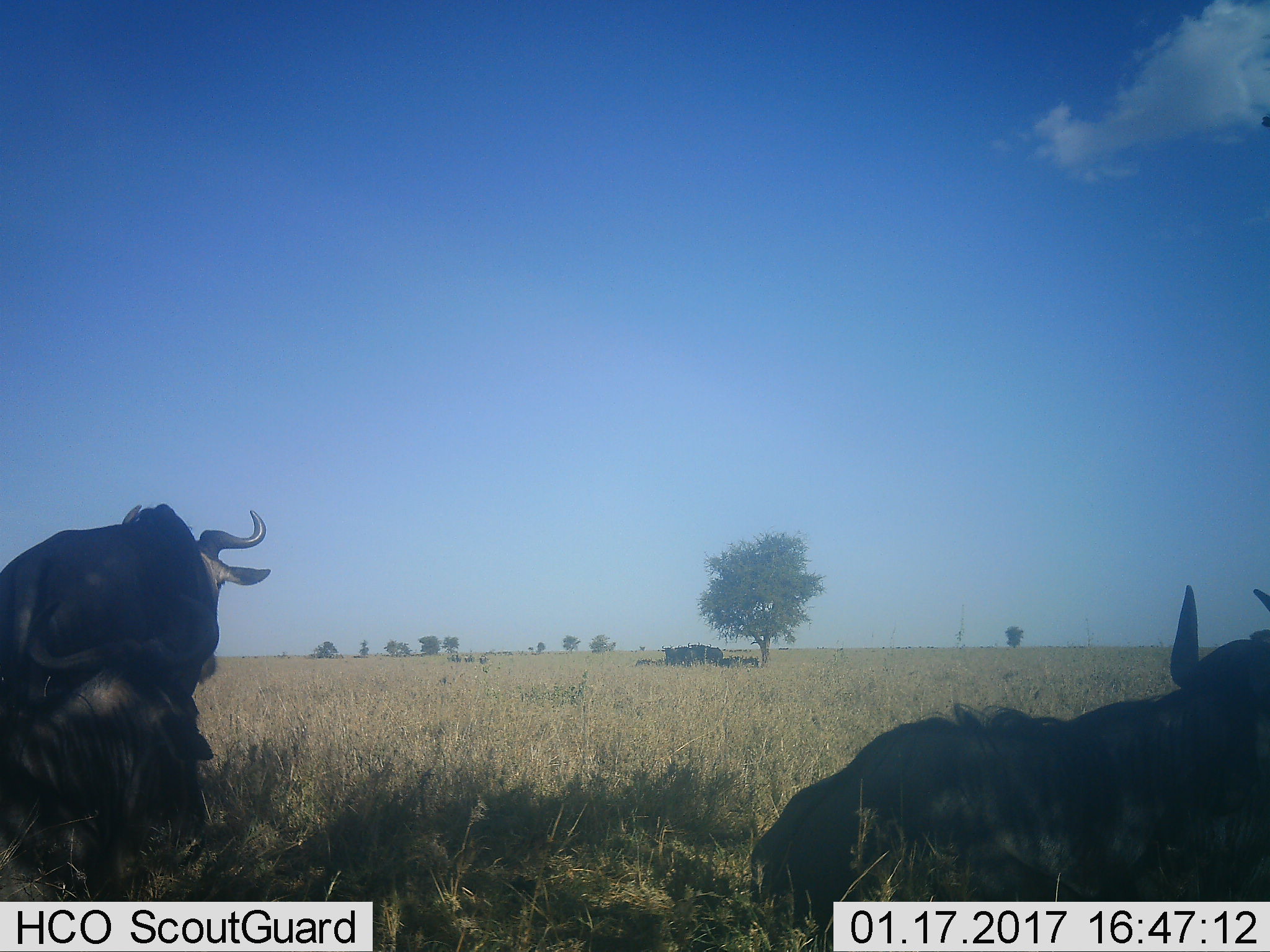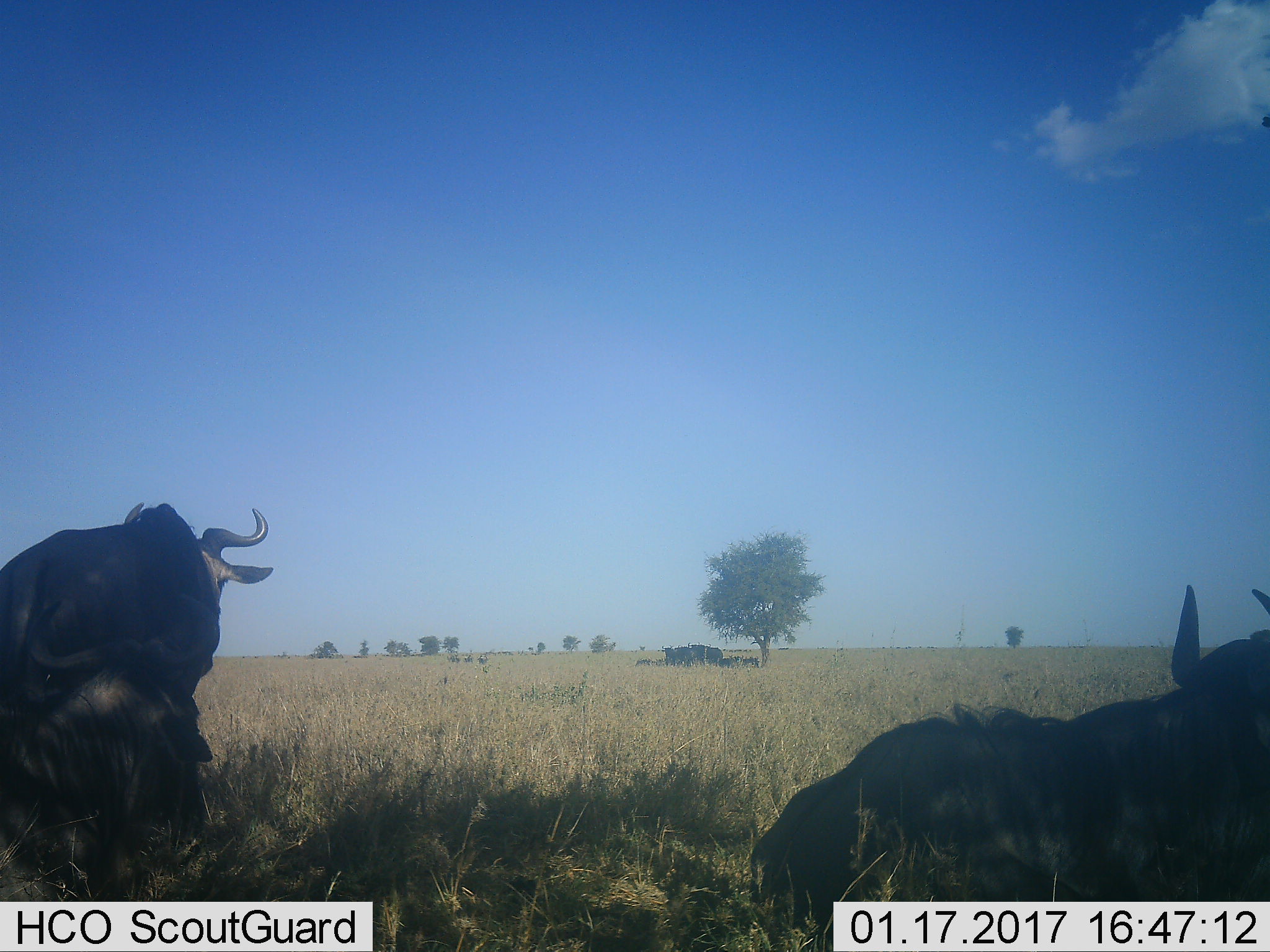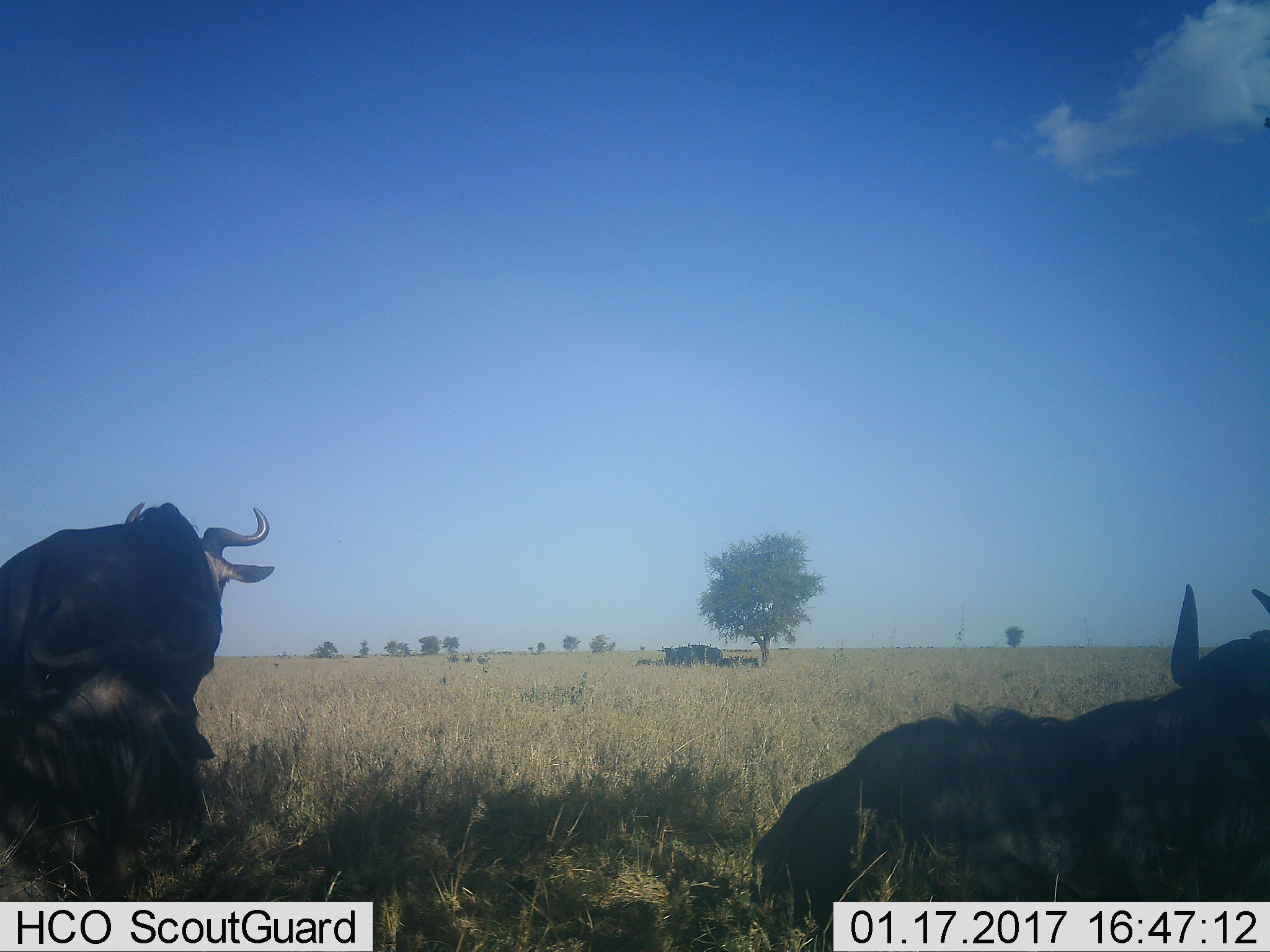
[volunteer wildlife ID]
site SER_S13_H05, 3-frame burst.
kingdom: Animalia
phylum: Chordata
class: Mammalia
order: Artiodactyla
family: Bovidae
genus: Connochaetes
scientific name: Connochaetes taurinus taurinus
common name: blue wildebeest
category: wildebeestblue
Wildebeestblue (blue wildebeest) (Connochaetes taurinus taurinus), count 5. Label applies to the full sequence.